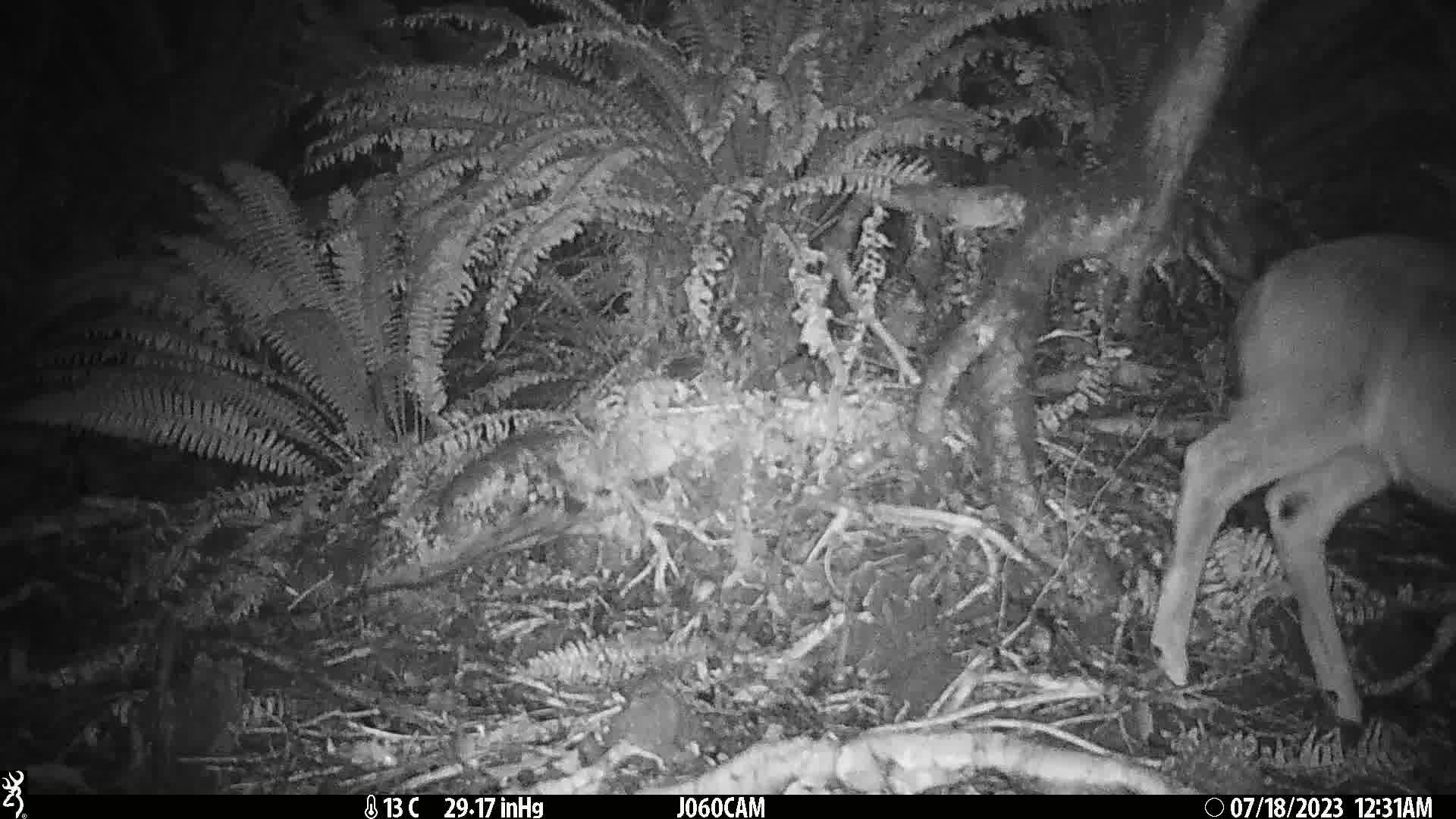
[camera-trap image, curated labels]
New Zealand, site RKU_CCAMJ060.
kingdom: Animalia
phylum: Chordata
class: Mammalia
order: Artiodactyla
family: Cervidae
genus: Odocoileus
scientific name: Odocoileus virginianus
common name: white-tailed deer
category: white tailed deer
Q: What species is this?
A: White tailed deer (white-tailed deer) (Odocoileus virginianus).